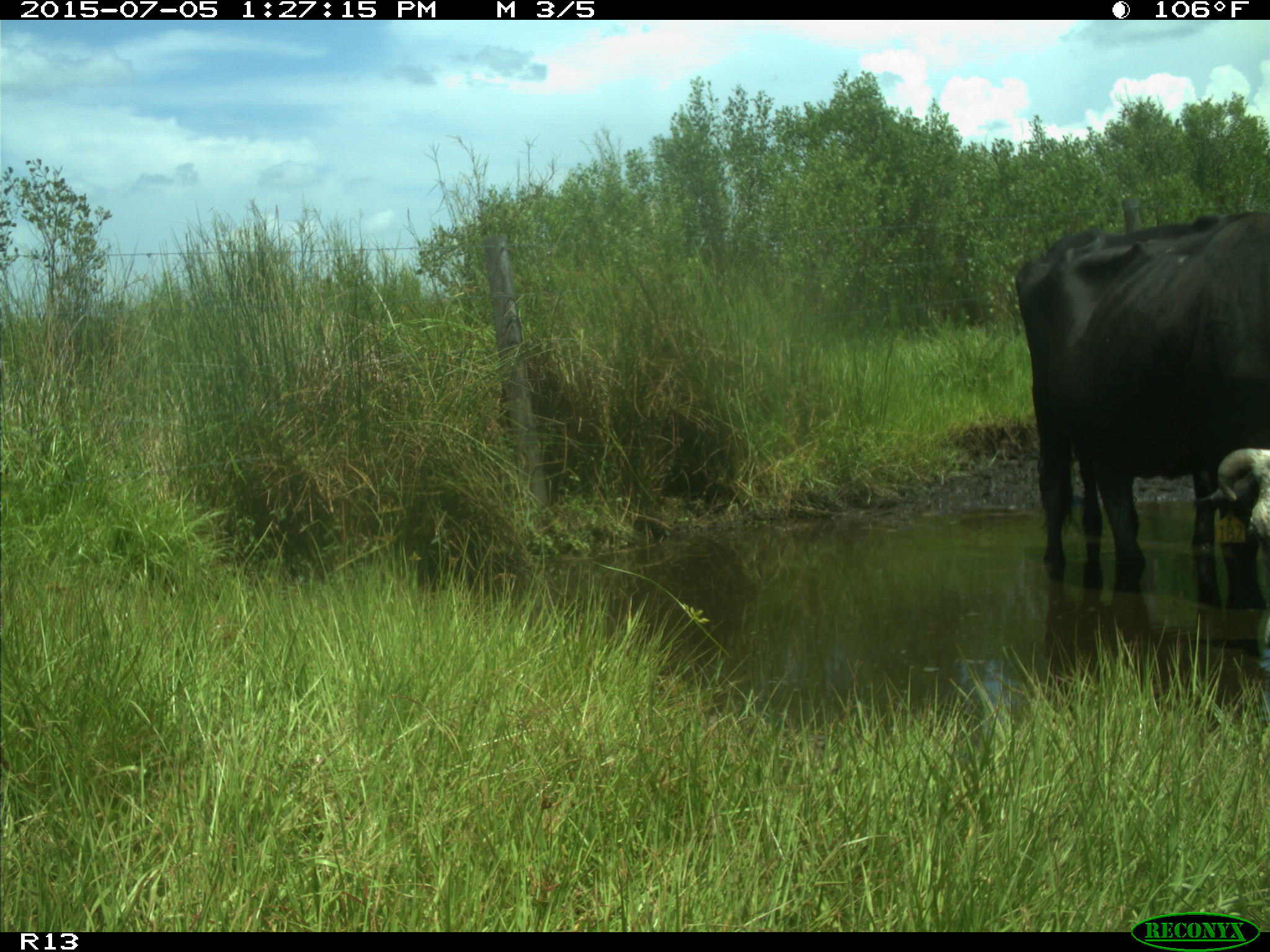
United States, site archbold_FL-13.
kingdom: Animalia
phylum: Chordata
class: Mammalia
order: Artiodactyla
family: Bovidae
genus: Bos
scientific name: Bos taurus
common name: domestic cow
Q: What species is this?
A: Bos taurus (domestic cow).